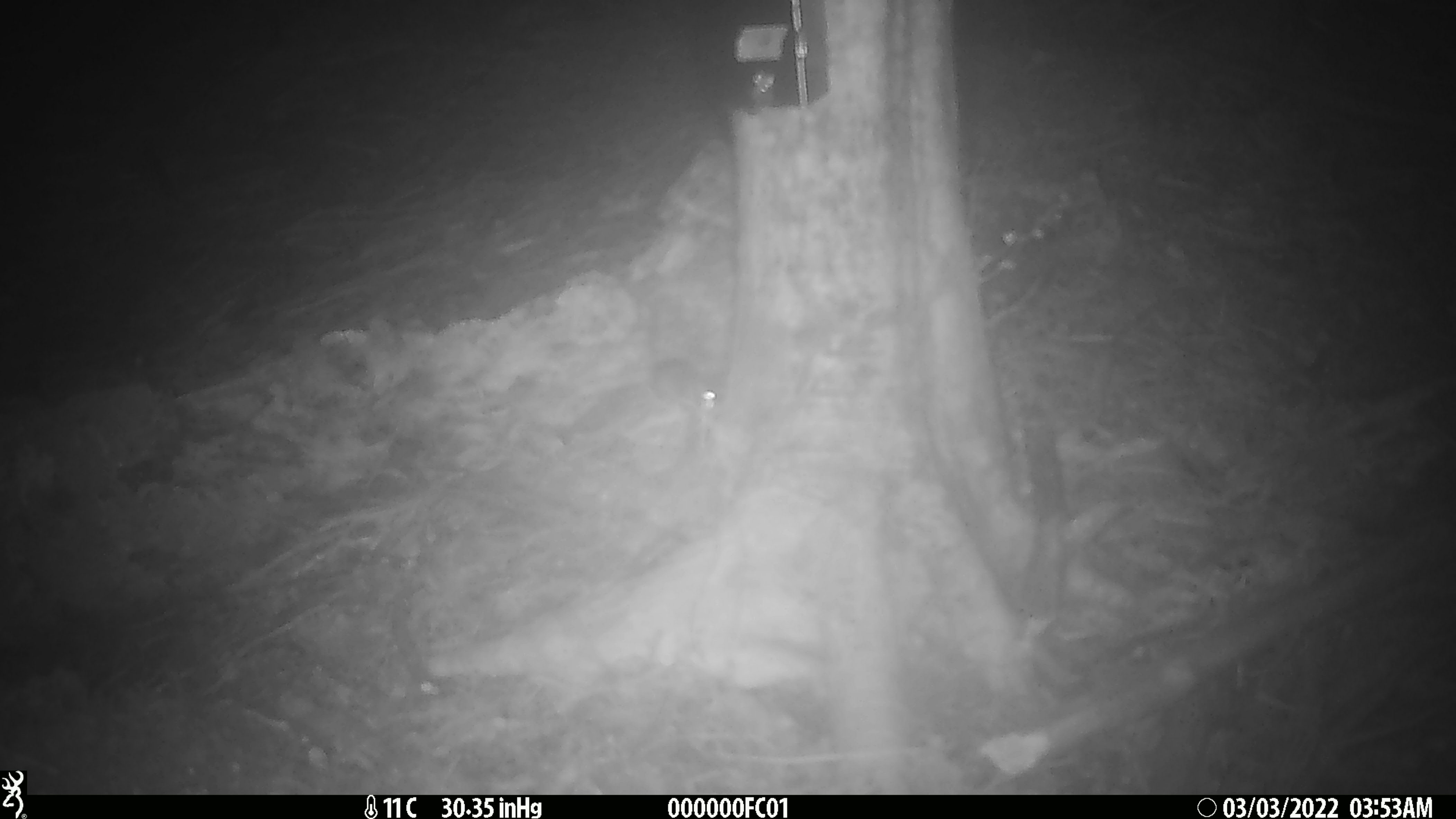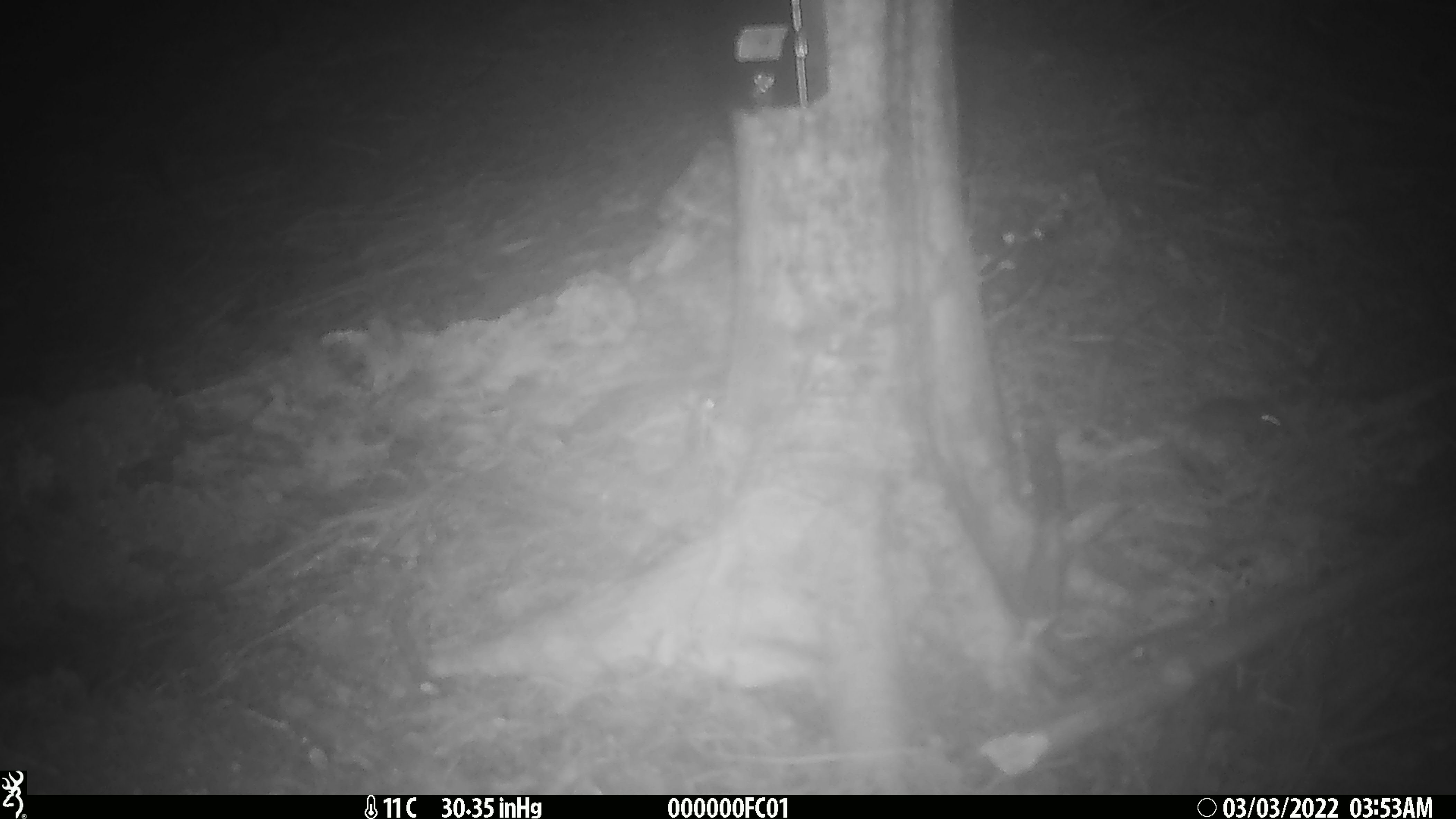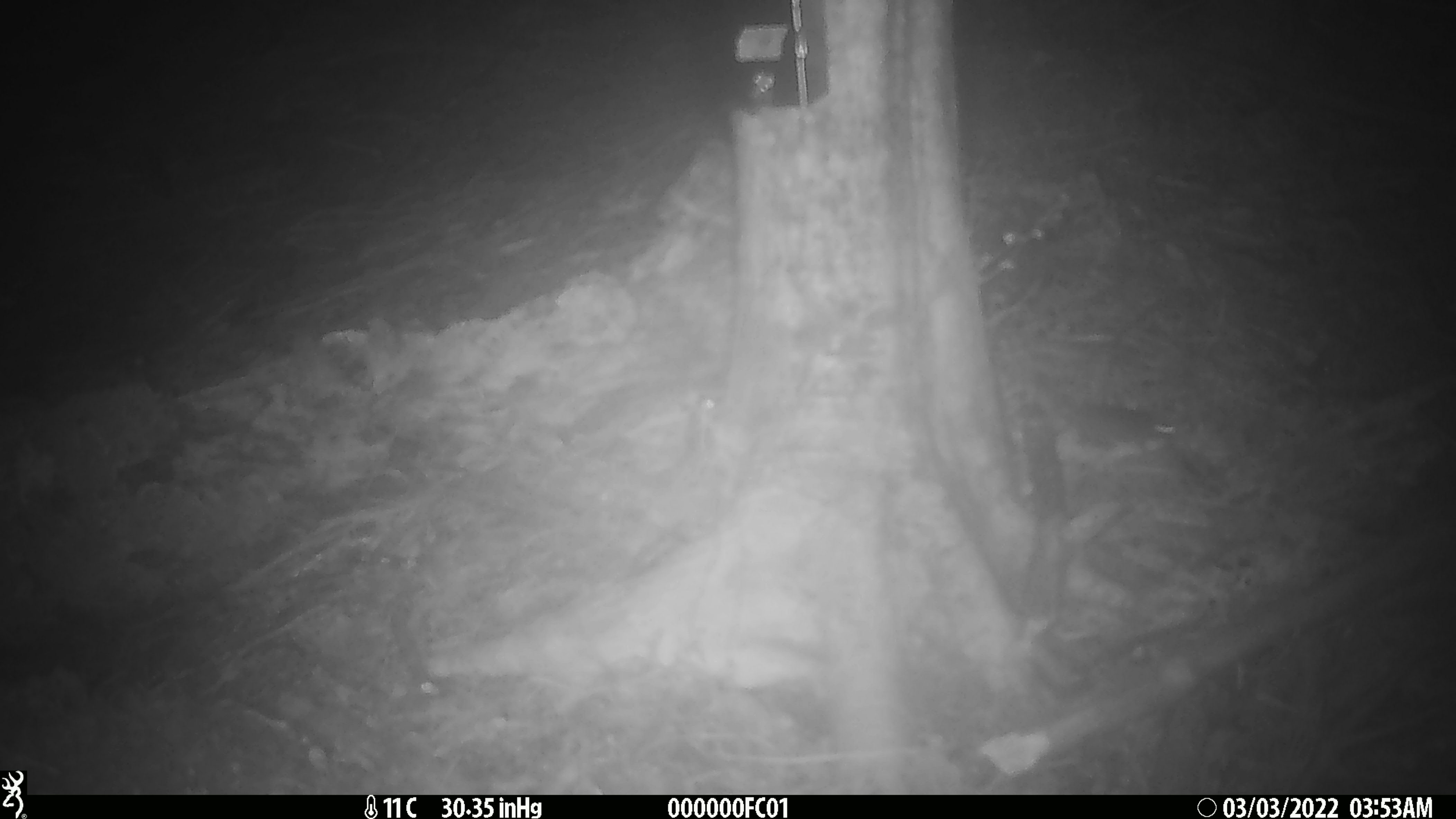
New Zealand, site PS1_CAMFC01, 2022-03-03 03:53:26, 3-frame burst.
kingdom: Animalia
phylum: Chordata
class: Mammalia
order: Rodentia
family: Muridae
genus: Mus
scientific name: Mus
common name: mouse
Mouse (Mus).